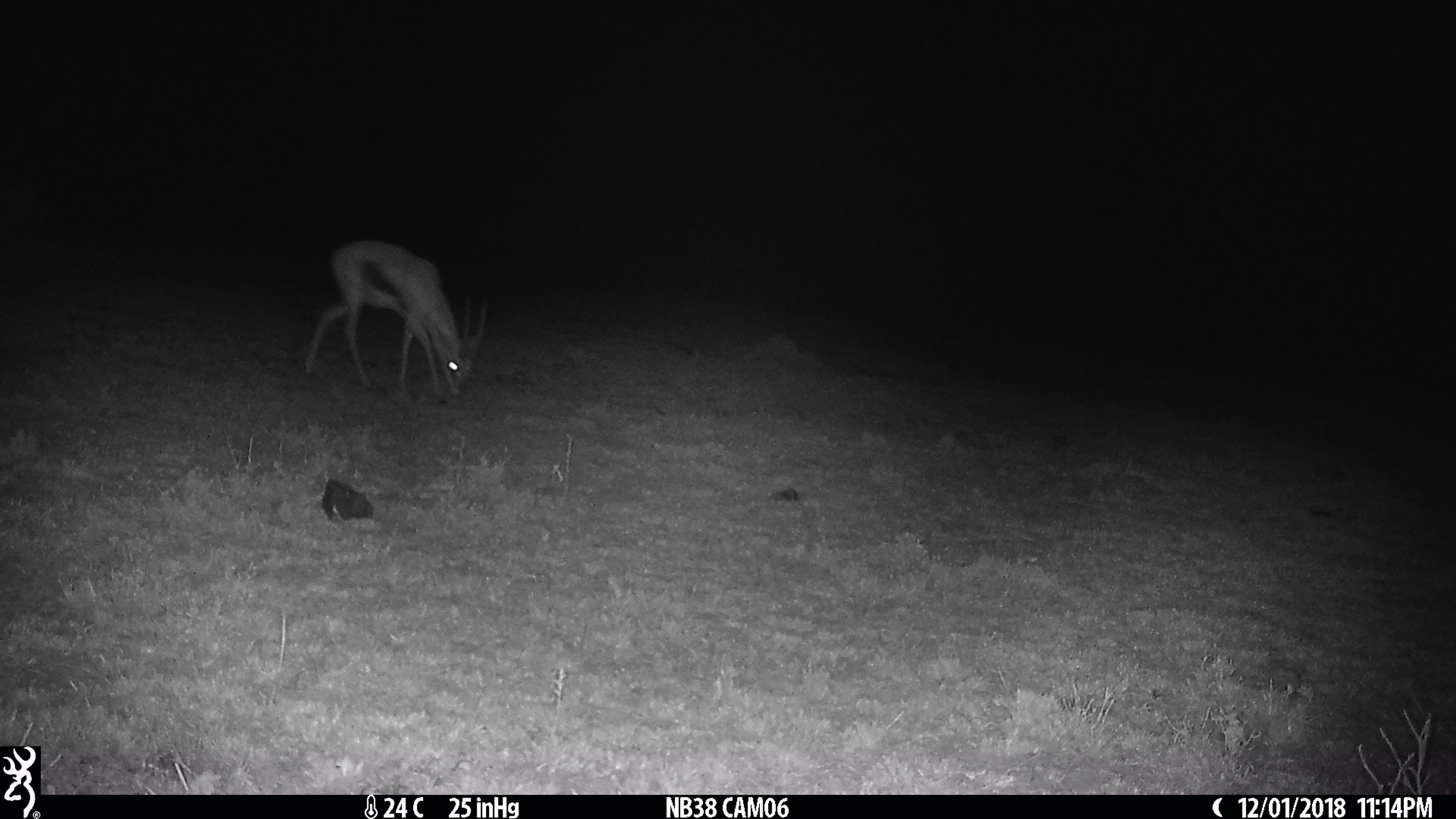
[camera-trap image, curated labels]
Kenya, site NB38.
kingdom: Animalia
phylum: Chordata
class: Mammalia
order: Artiodactyla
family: Bovidae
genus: Eudorcas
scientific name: Eudorcas thomsonii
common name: thomon's gazelle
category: gazelle thomsons